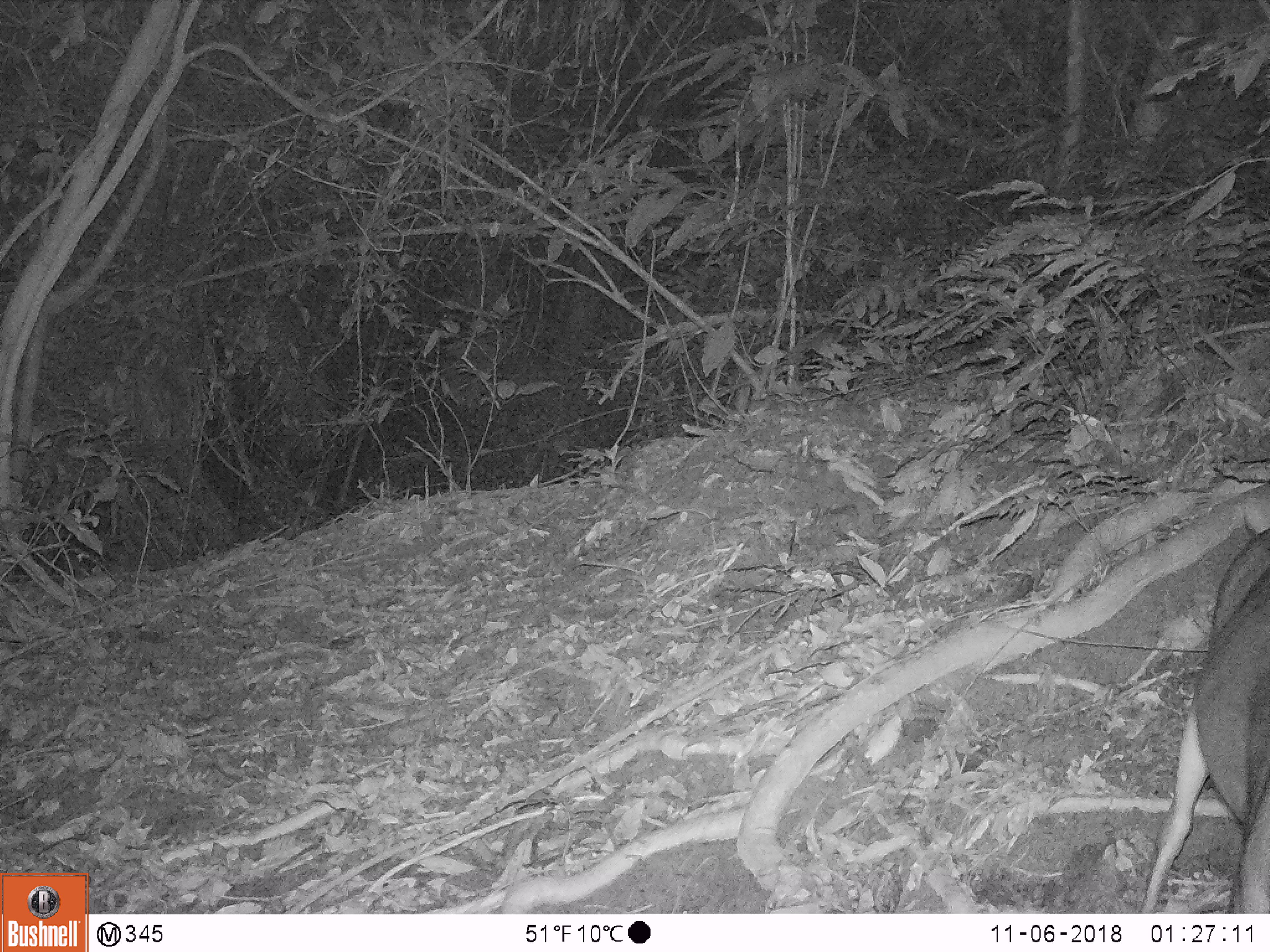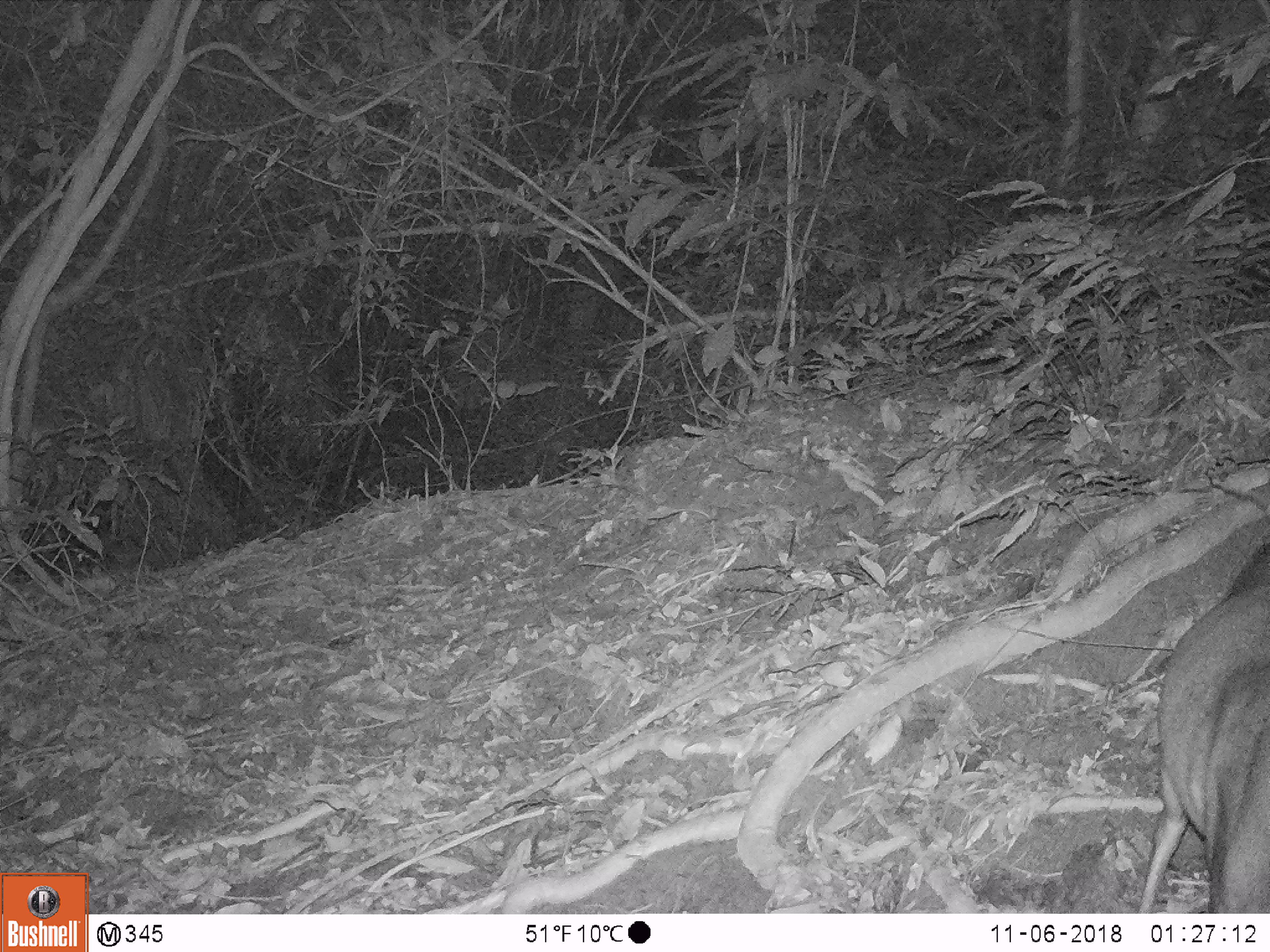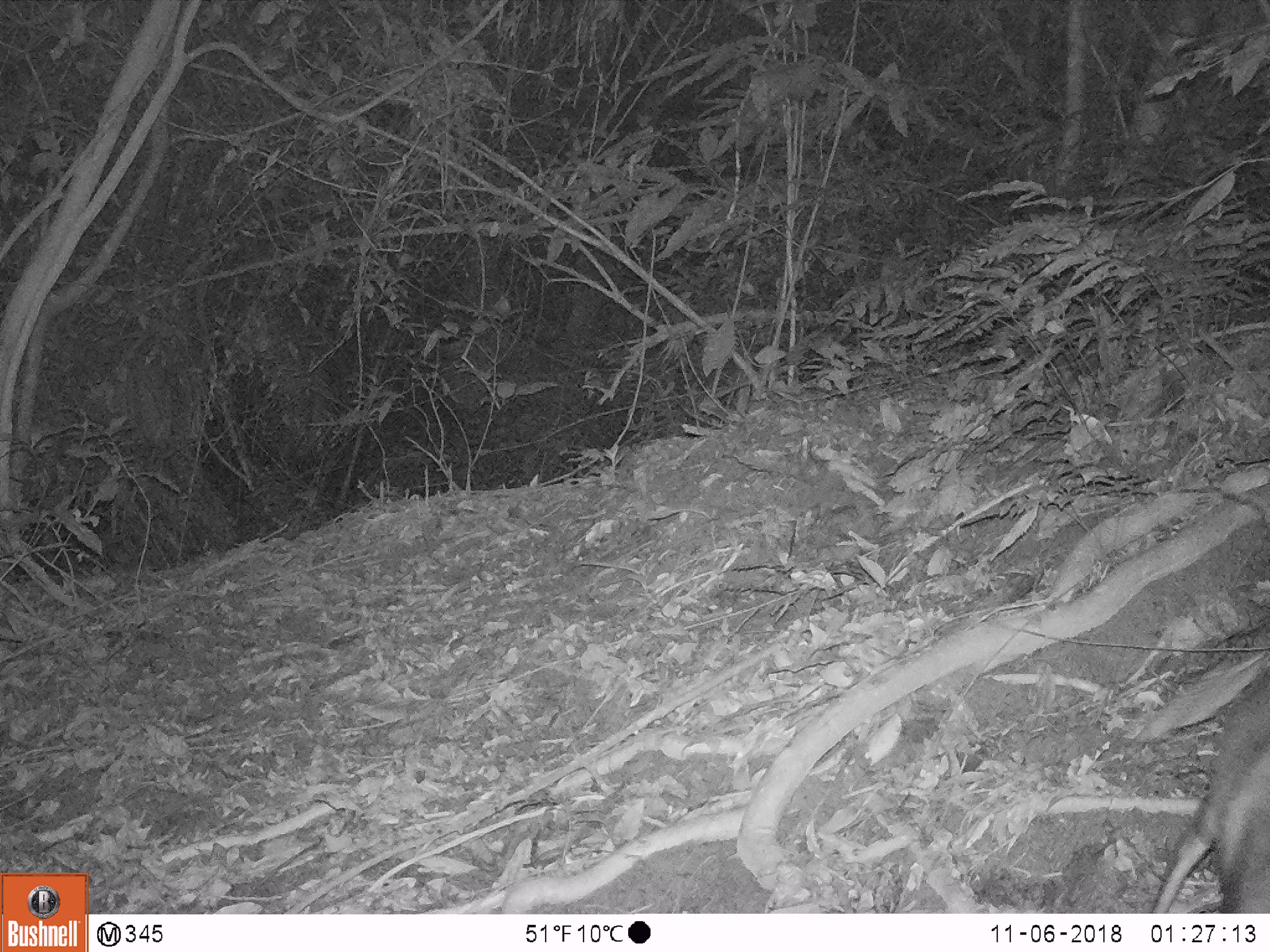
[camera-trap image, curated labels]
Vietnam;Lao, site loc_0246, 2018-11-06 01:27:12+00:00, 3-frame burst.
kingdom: Animalia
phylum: Chordata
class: Mammalia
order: Artiodactyla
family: Cervidae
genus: Muntiacus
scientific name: Muntiacus vuquangensis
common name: large-antlered muntjac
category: large antlered muntjac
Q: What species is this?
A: Large antlered muntjac (large-antlered muntjac) (Muntiacus vuquangensis).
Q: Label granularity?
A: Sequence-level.